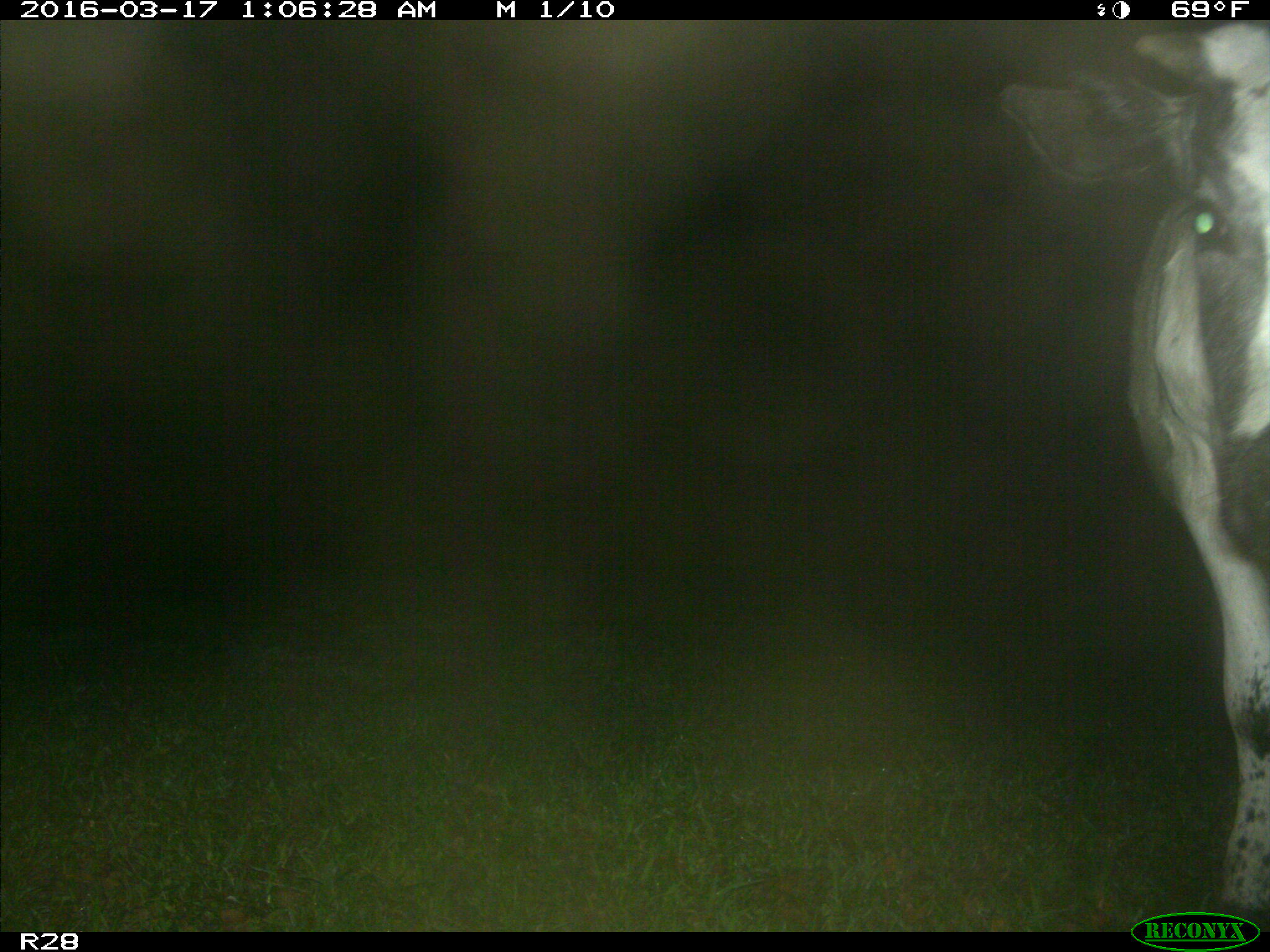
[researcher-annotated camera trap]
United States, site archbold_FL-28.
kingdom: Animalia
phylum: Chordata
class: Mammalia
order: Artiodactyla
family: Bovidae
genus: Bos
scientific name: Bos taurus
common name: domestic cow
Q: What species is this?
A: Bos taurus (domestic cow).